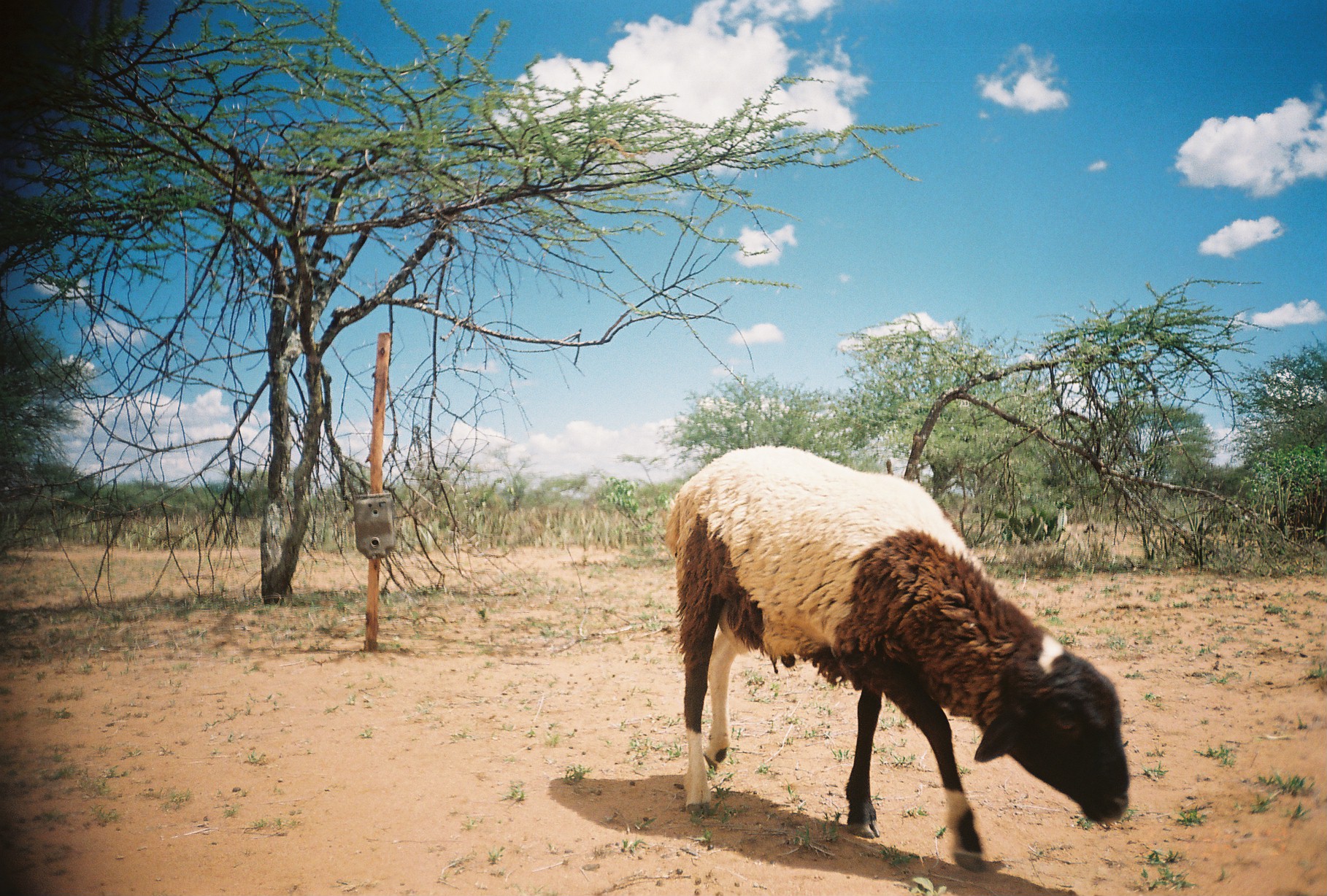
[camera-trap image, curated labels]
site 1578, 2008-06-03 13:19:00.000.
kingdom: Animalia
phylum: Chordata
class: Mammalia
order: Artiodactyla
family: Bovidae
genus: Ovis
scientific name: Ovis aries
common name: domestic sheep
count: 1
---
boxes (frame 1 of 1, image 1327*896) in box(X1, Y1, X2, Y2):
ovis aries: box(663, 445, 1129, 872)